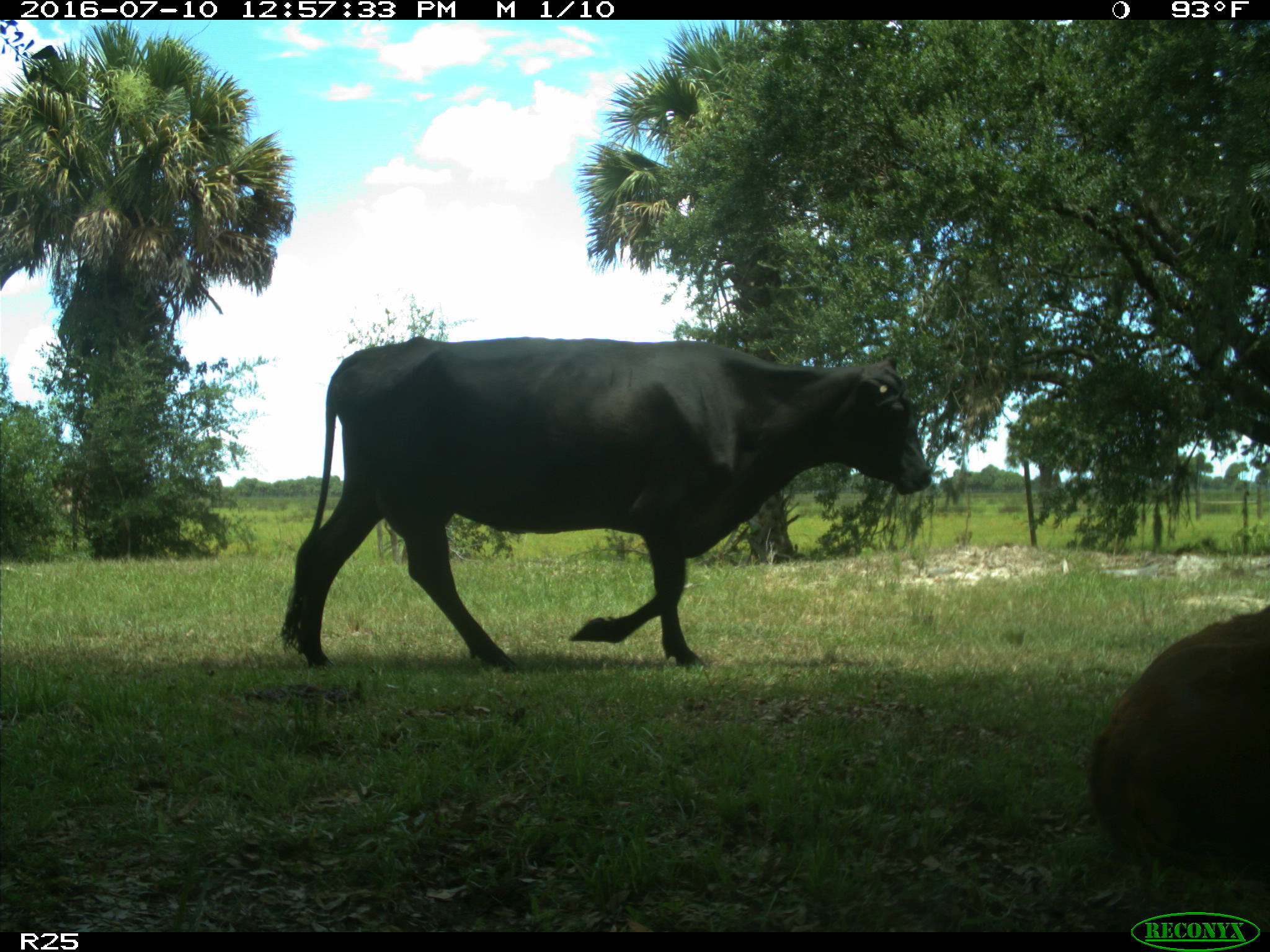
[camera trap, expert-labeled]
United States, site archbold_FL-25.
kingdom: Animalia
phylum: Chordata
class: Mammalia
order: Artiodactyla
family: Bovidae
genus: Bos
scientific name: Bos taurus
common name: domestic cow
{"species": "Bos taurus (domestic cow)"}